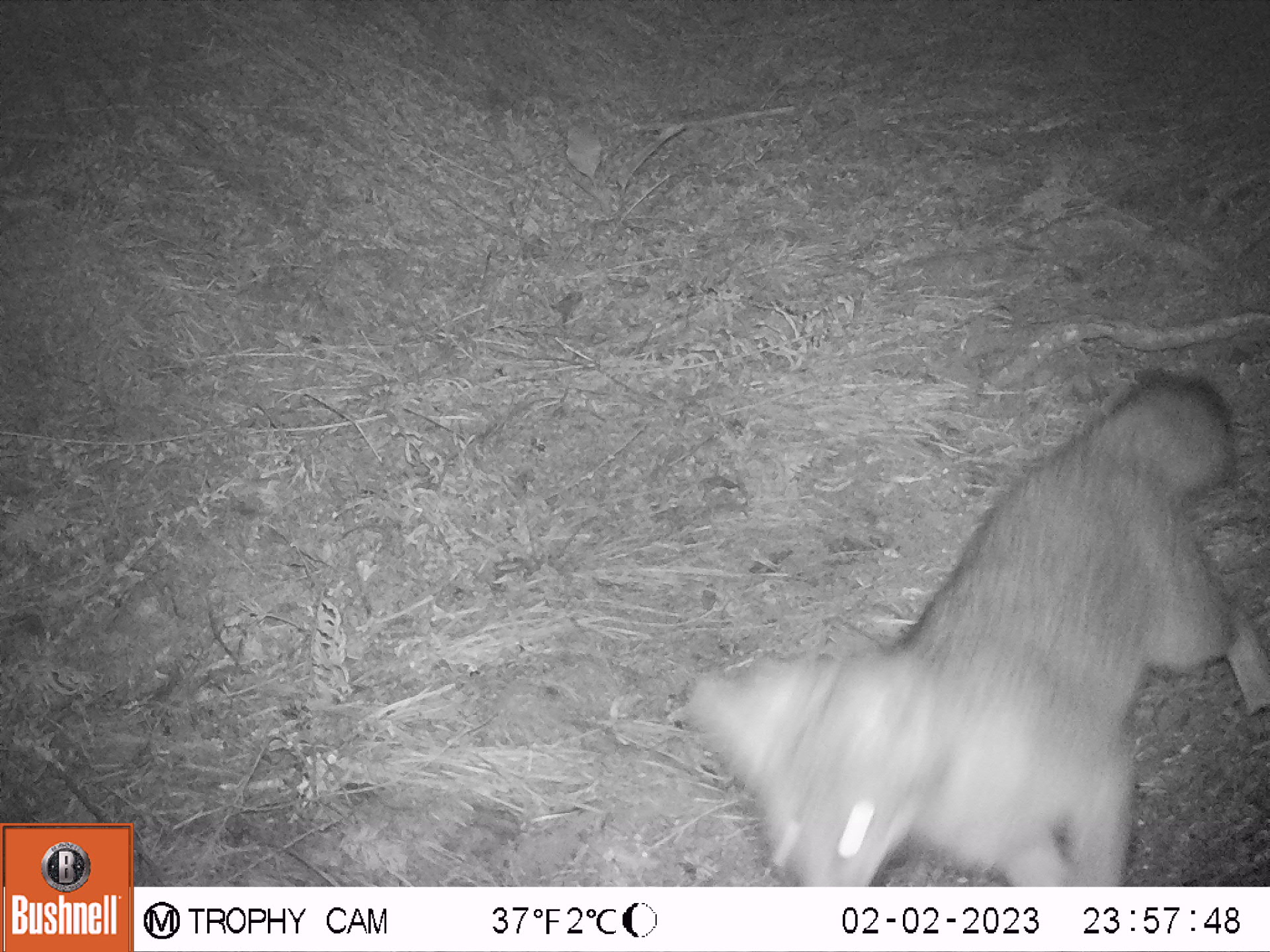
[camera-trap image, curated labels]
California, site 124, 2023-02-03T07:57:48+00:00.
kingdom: Animalia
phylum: Chordata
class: Mammalia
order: Carnivora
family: Canidae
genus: Urocyon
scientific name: Urocyon cinereoargenteus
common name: gray fox